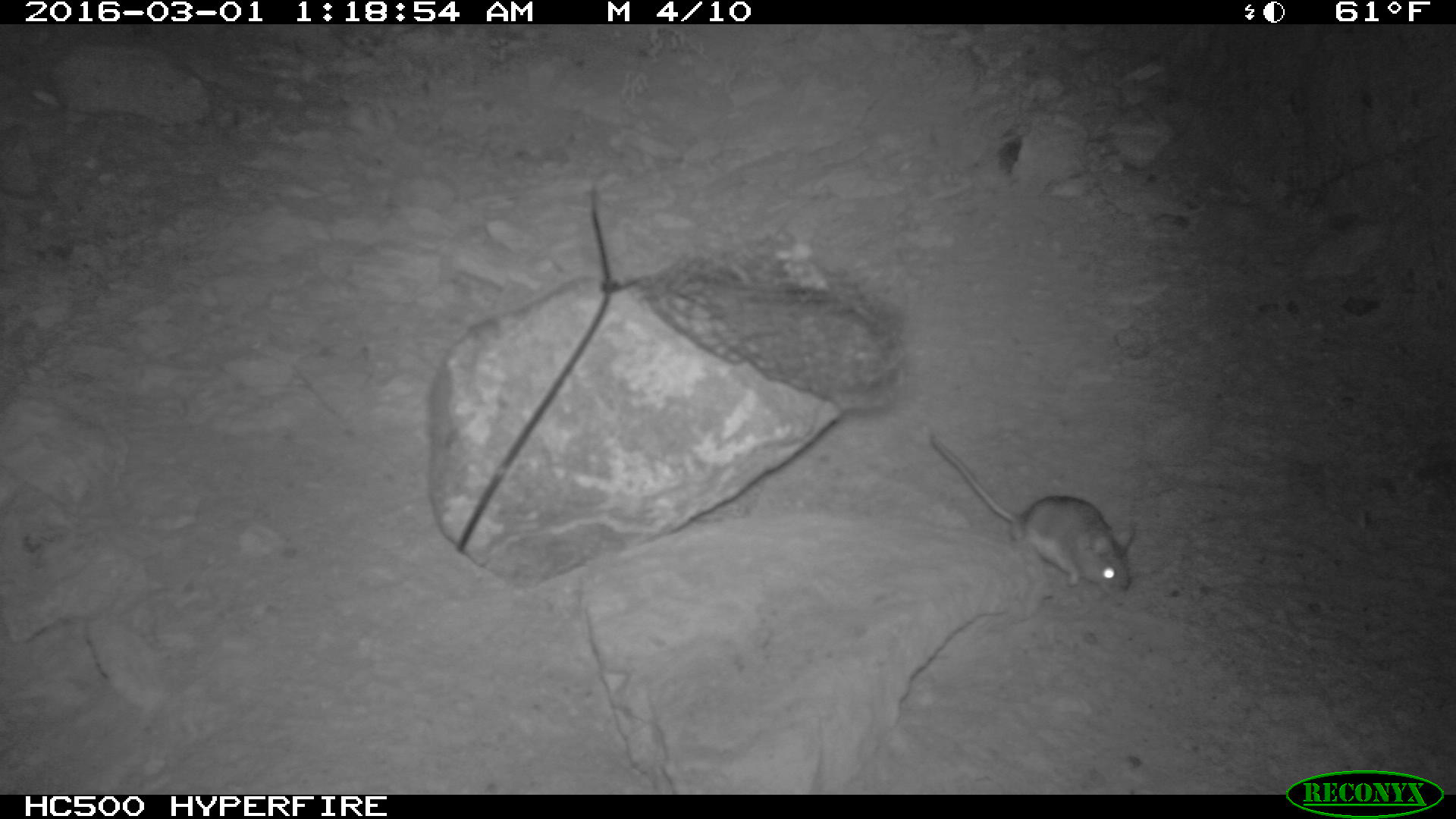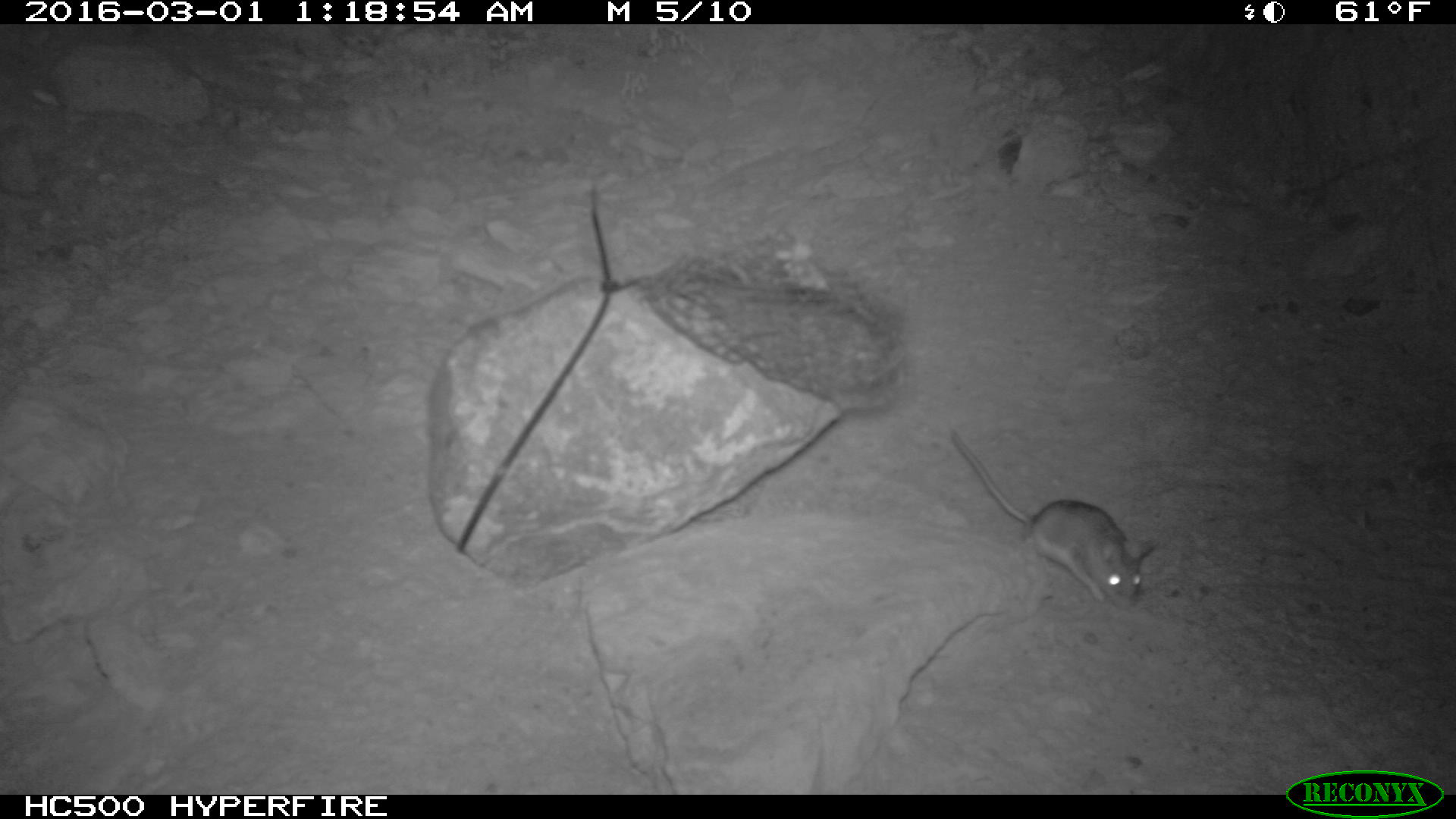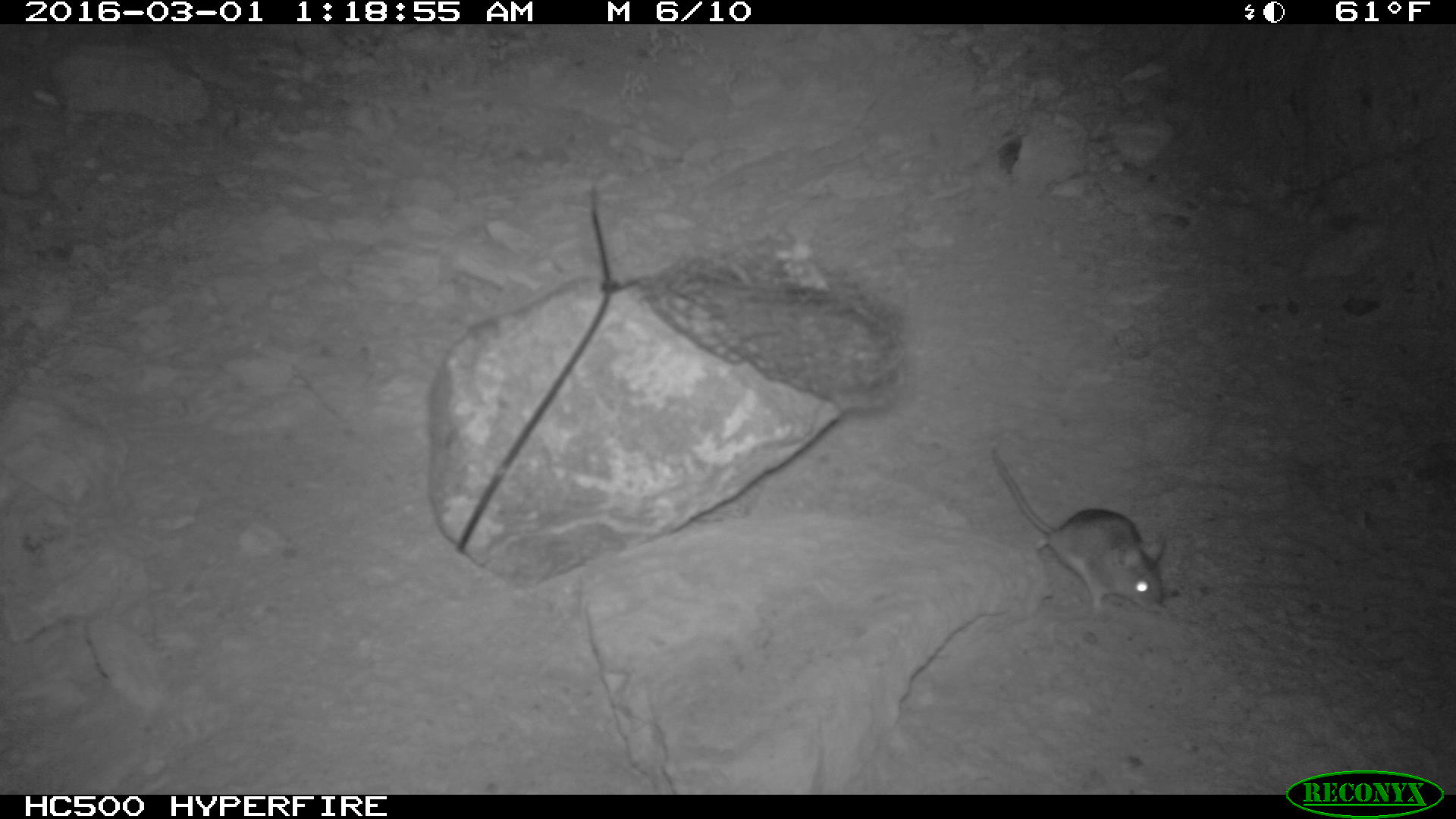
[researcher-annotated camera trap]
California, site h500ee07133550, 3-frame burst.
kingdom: Animalia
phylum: Chordata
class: Mammalia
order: Rodentia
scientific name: Rodentia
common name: rodent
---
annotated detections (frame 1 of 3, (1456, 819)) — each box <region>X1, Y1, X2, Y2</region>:
rodent: <region>930, 433, 1134, 597</region>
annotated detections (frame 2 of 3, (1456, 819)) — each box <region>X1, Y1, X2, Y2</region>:
rodent: <region>947, 425, 1154, 613</region>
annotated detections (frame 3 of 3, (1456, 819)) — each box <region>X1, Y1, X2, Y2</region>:
rodent: <region>989, 449, 1166, 617</region>